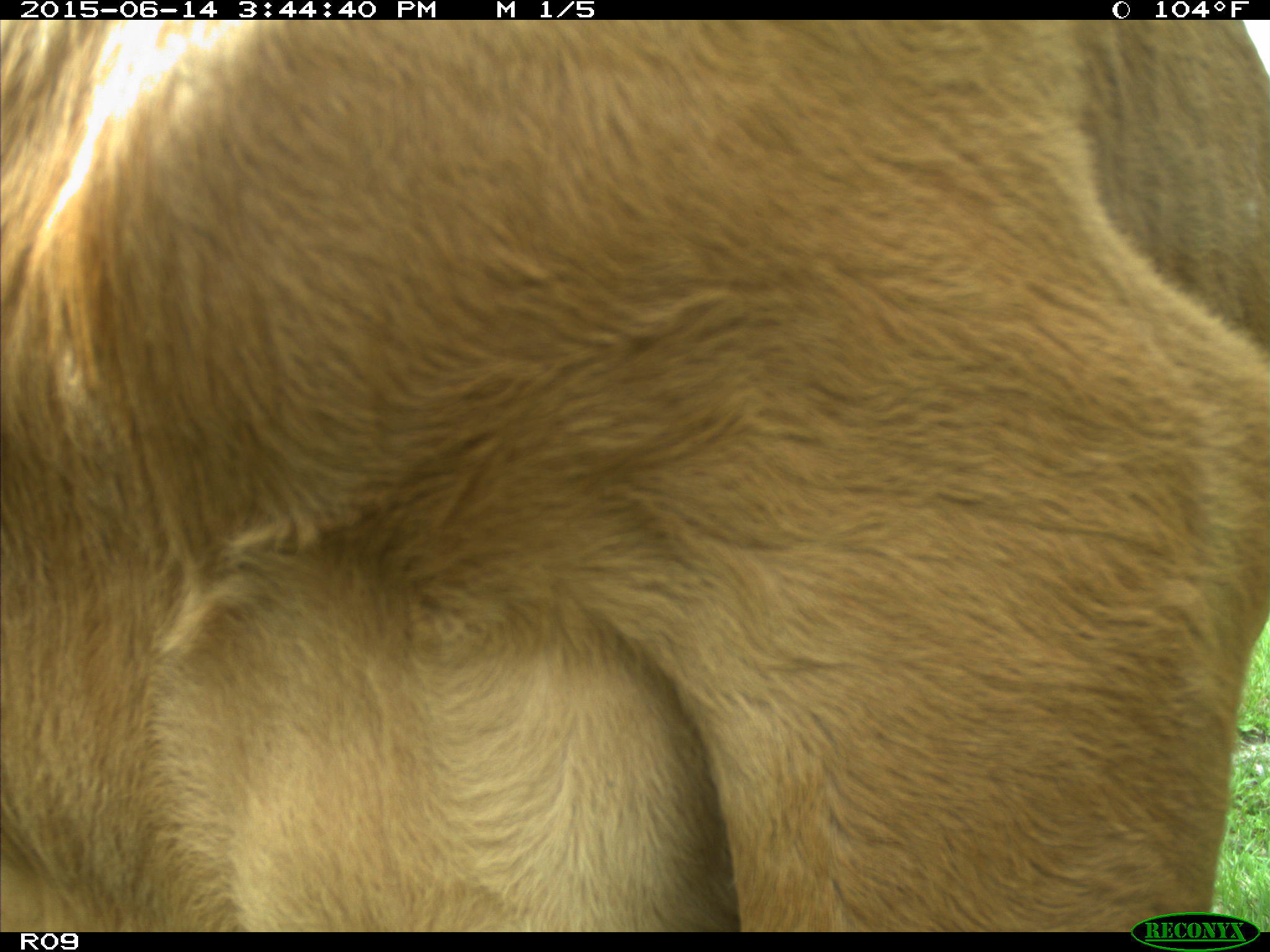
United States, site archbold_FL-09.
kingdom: Animalia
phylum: Chordata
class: Mammalia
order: Artiodactyla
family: Bovidae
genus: Bos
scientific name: Bos taurus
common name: domestic cow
Bos taurus (domestic cow).